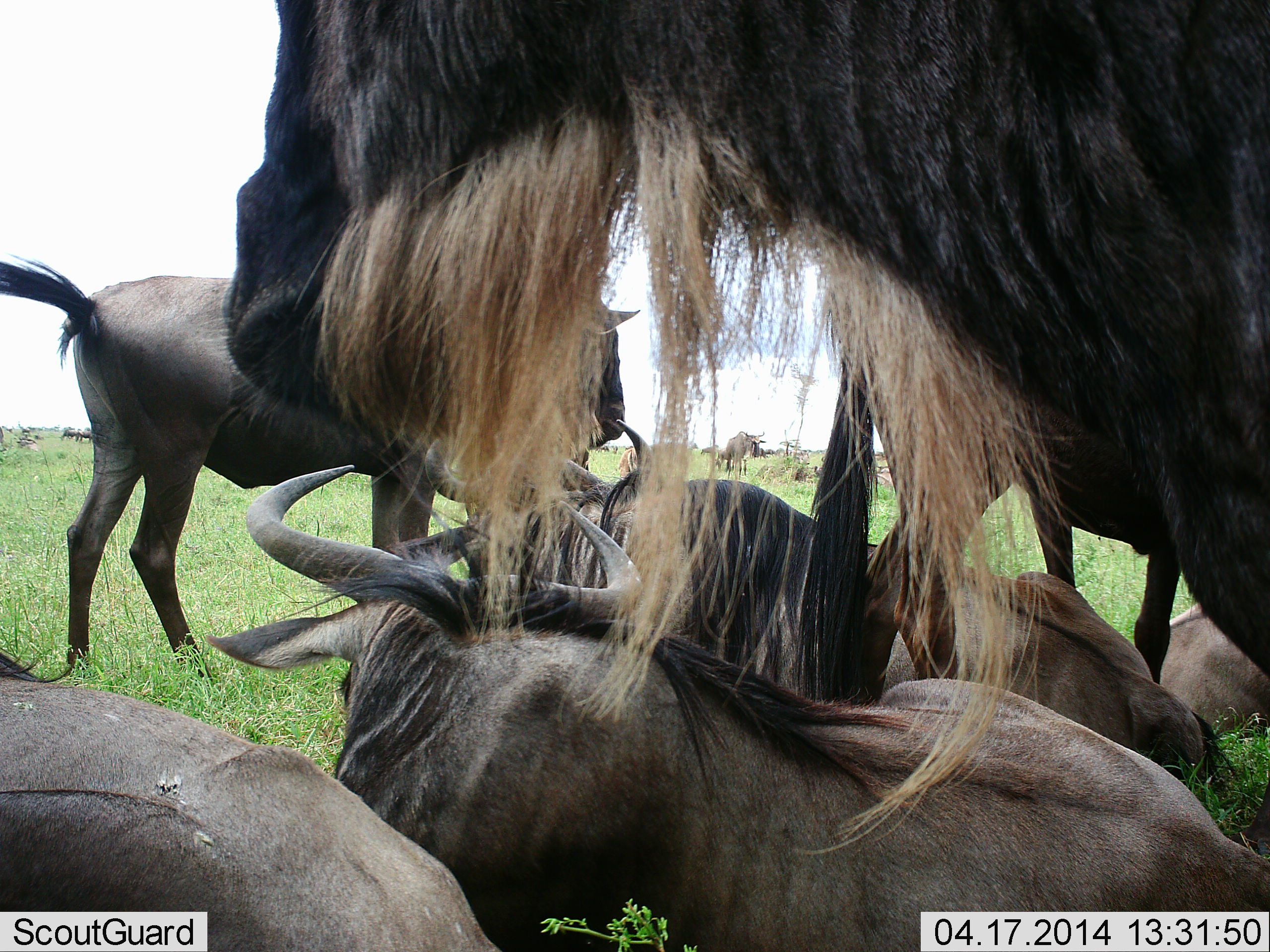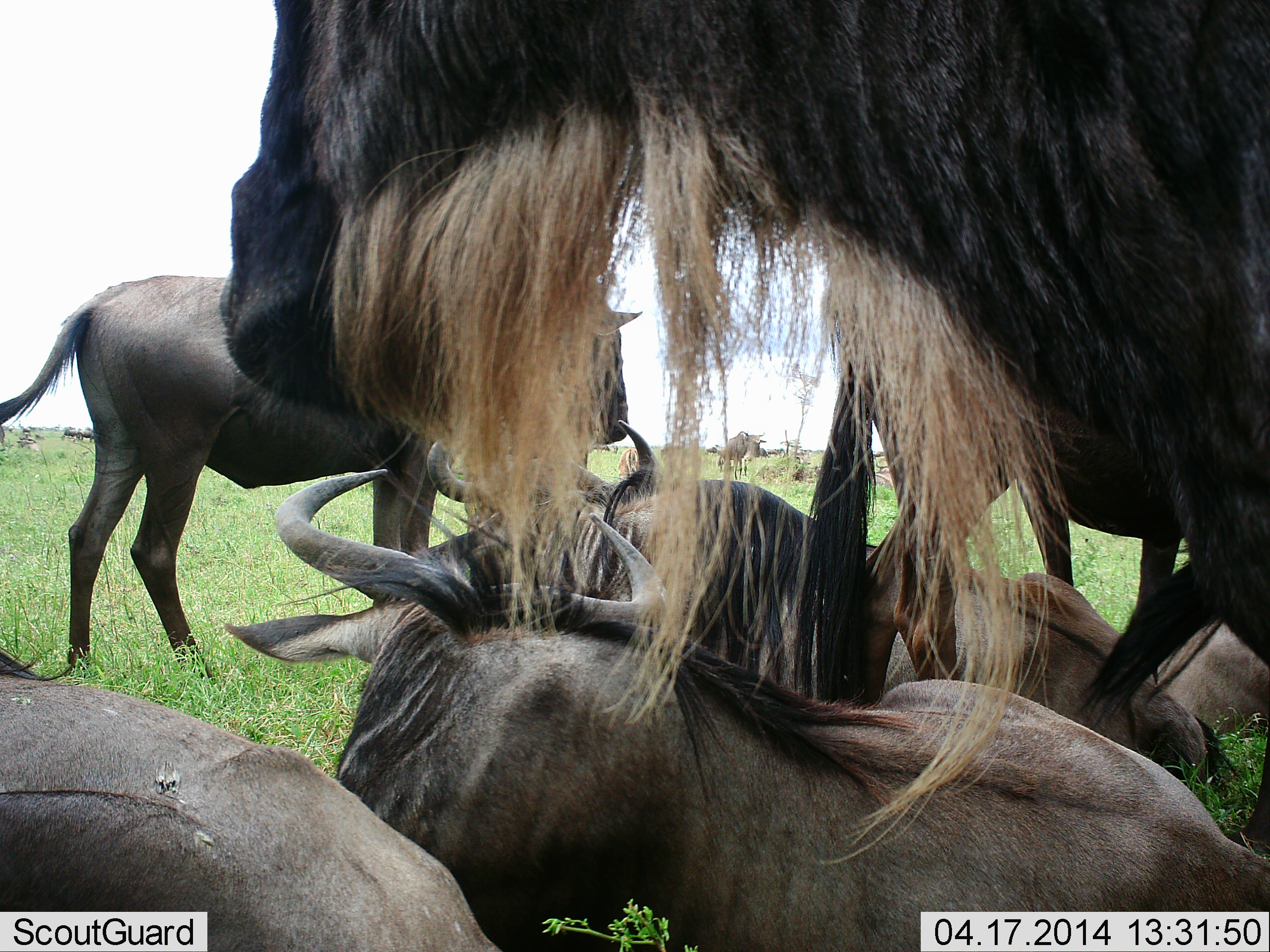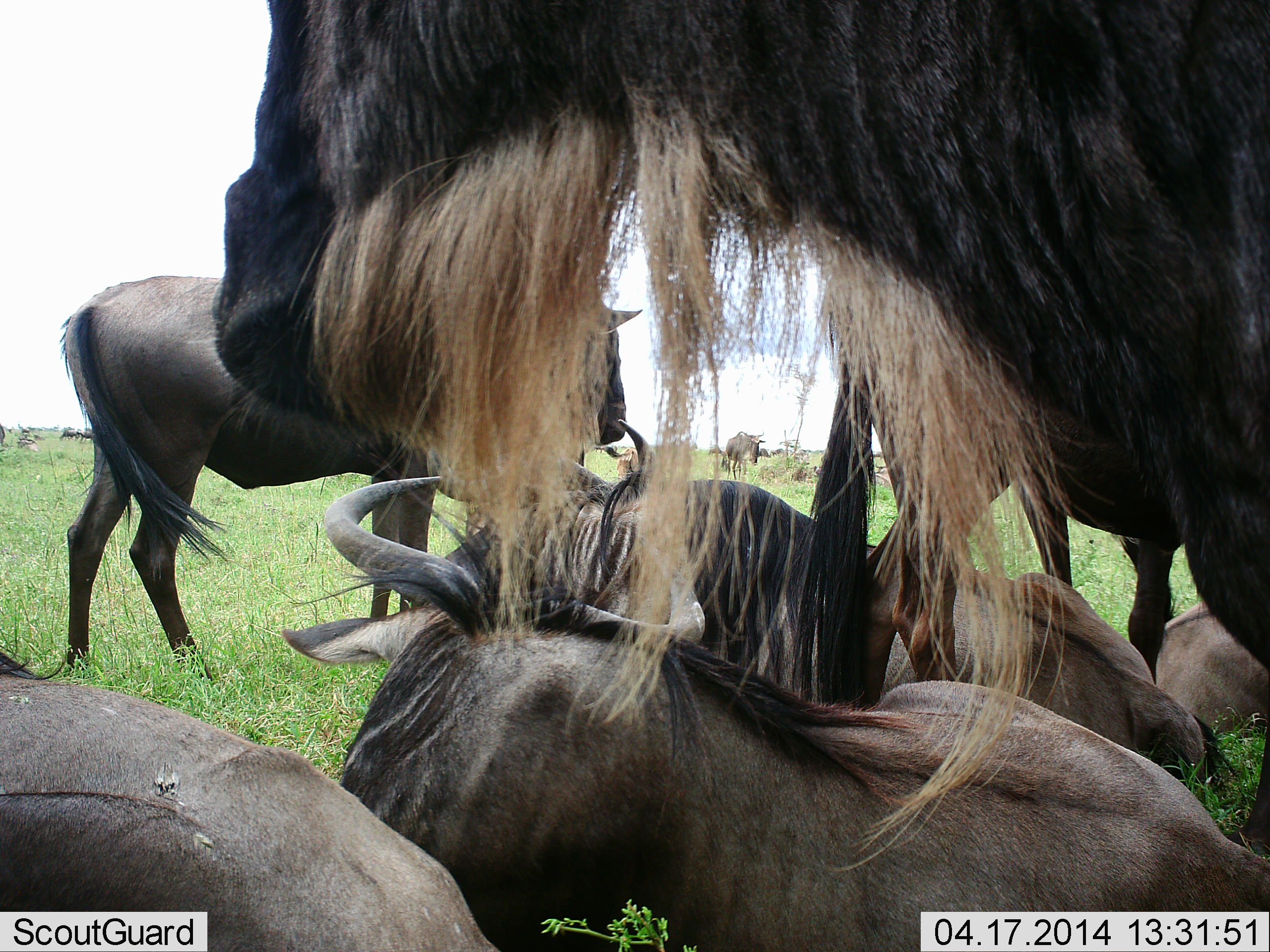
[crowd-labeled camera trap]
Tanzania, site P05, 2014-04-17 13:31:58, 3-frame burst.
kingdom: Animalia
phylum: Chordata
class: Mammalia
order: Artiodactyla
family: Bovidae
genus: Connochaetes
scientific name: Connochaetes taurinus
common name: blue wildebeest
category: wildebeest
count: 6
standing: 80%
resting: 100%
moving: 10%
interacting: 0%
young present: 0%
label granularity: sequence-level